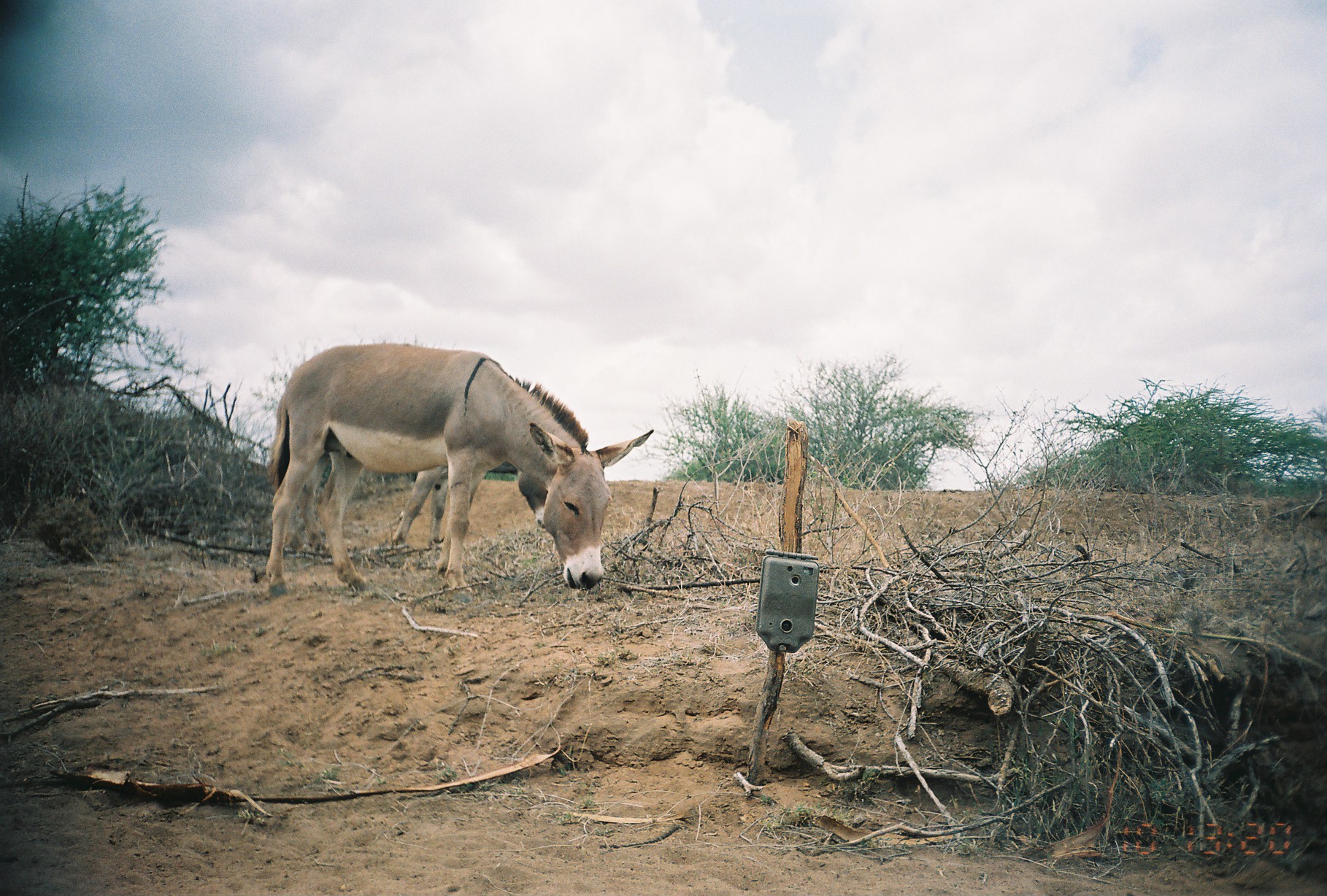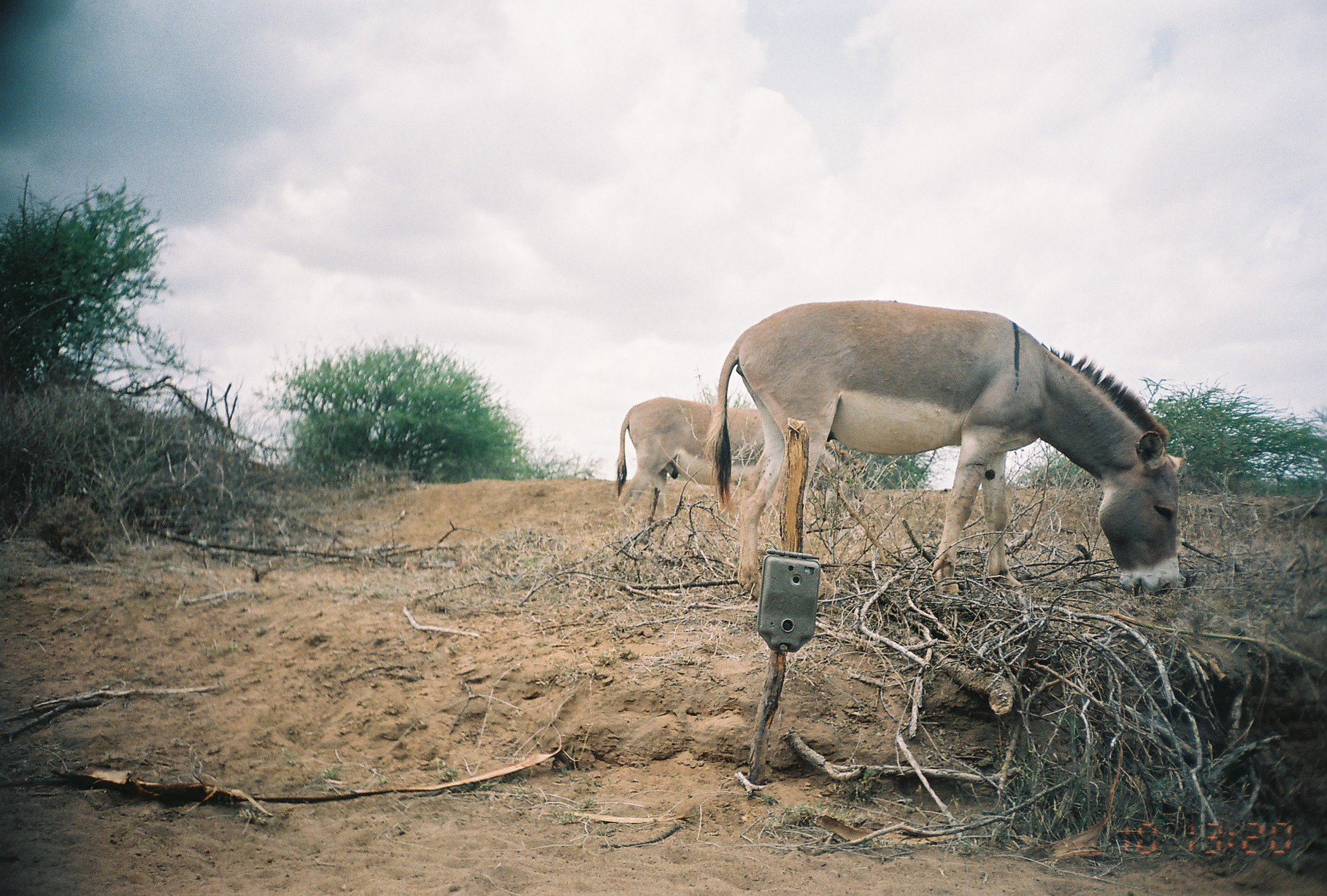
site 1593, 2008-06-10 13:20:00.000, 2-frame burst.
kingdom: Animalia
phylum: Chordata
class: Mammalia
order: Perissodactyla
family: Equidae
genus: Equus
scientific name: Equus africanus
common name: african wild ass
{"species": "Equus africanus (african wild ass)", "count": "2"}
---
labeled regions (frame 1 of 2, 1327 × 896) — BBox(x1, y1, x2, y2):
equus africanus: BBox(257, 340, 654, 593)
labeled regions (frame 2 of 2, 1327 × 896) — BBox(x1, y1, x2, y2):
equus africanus: BBox(703, 296, 1184, 608); BBox(613, 396, 864, 560)